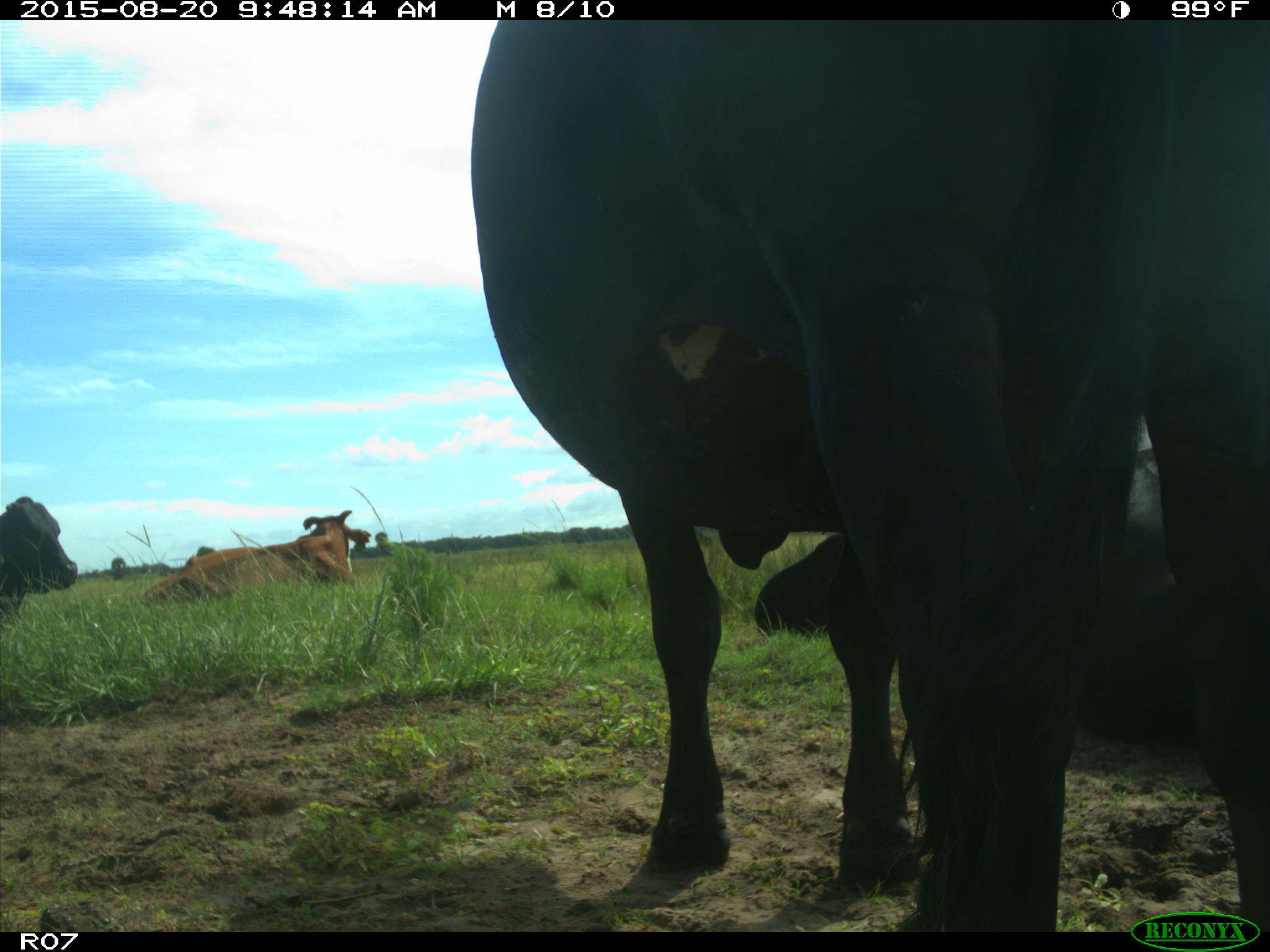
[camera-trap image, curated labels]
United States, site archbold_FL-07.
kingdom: Animalia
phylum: Chordata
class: Mammalia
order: Artiodactyla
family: Bovidae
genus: Bos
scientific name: Bos taurus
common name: domestic cow